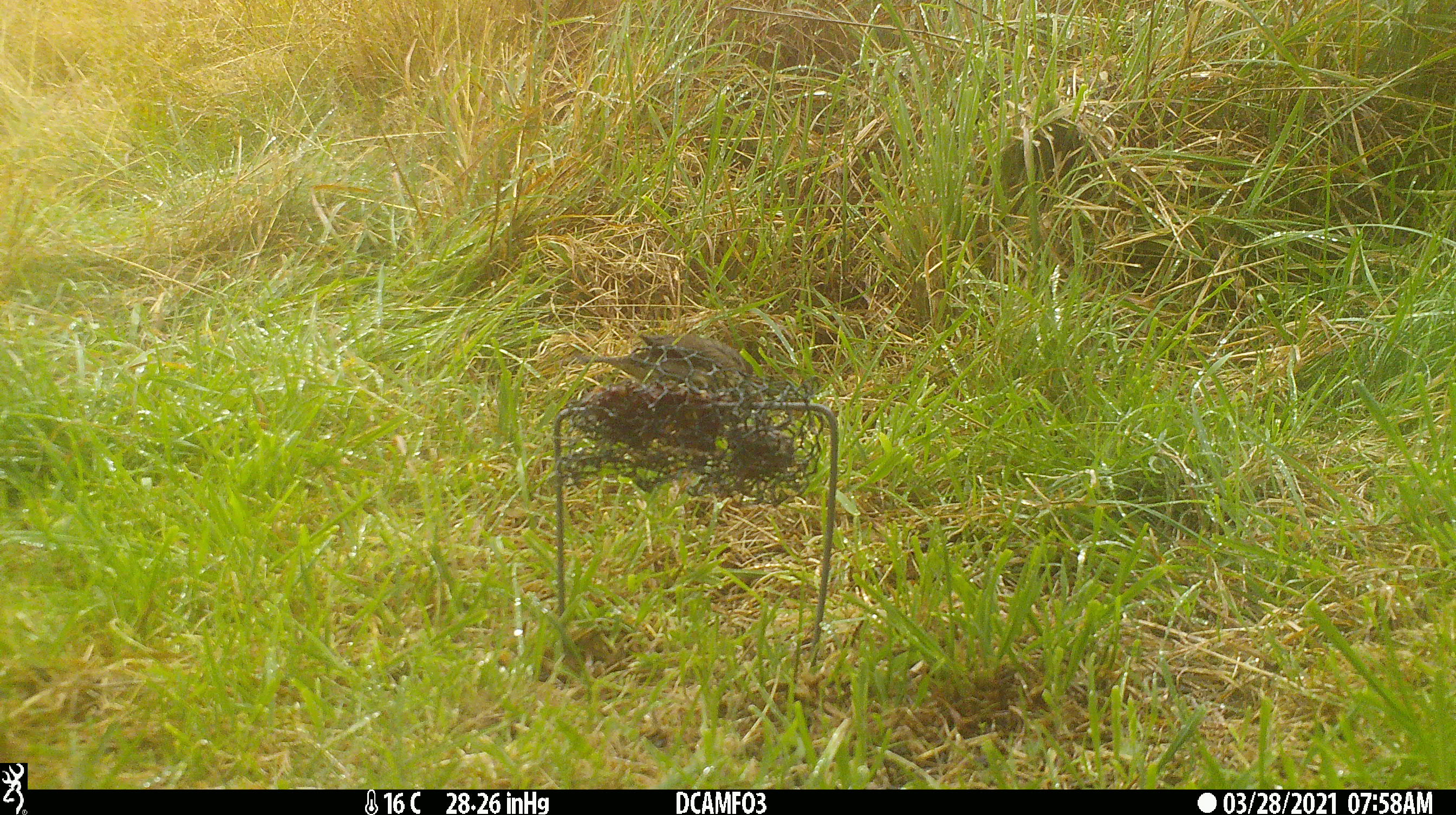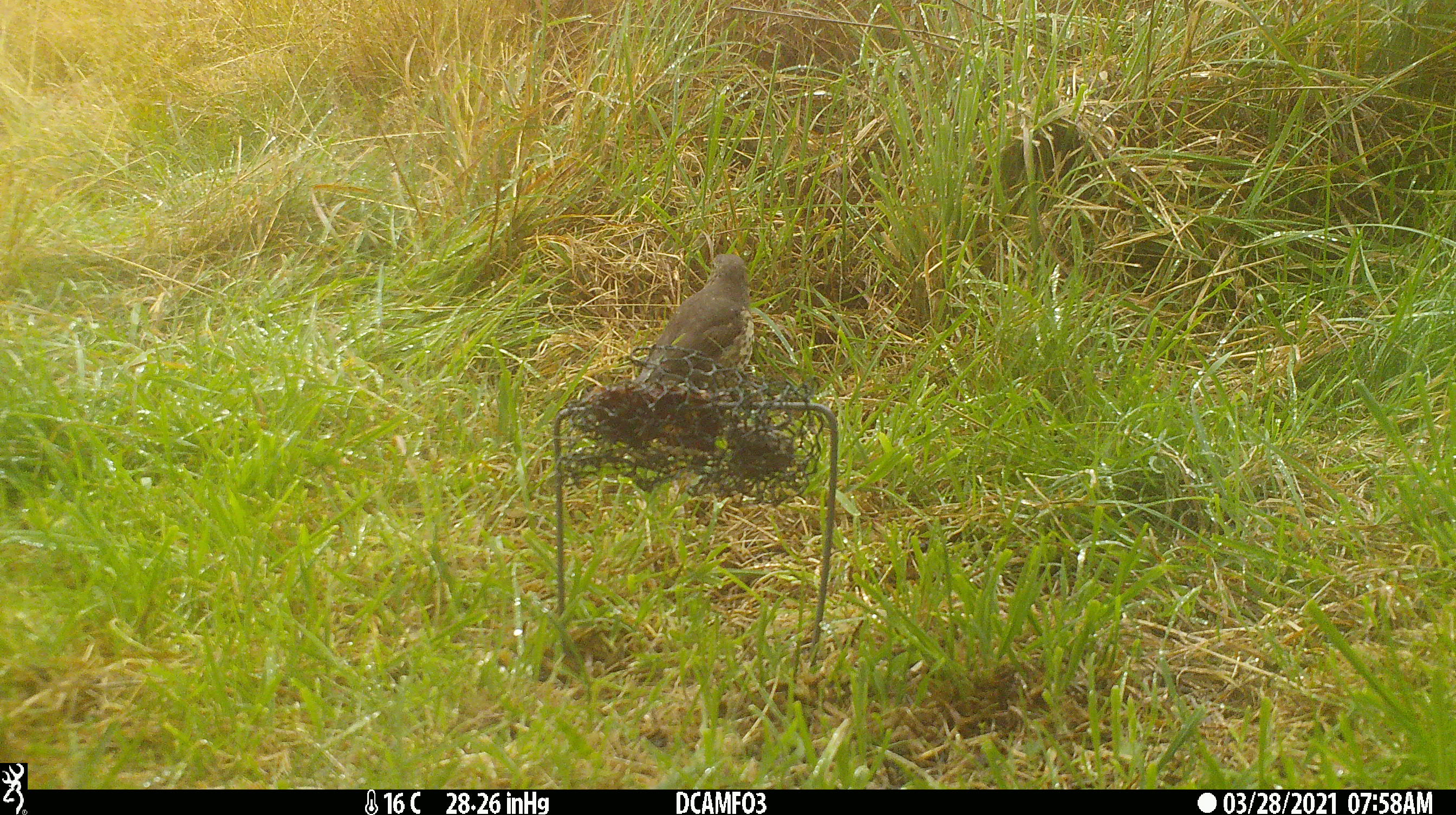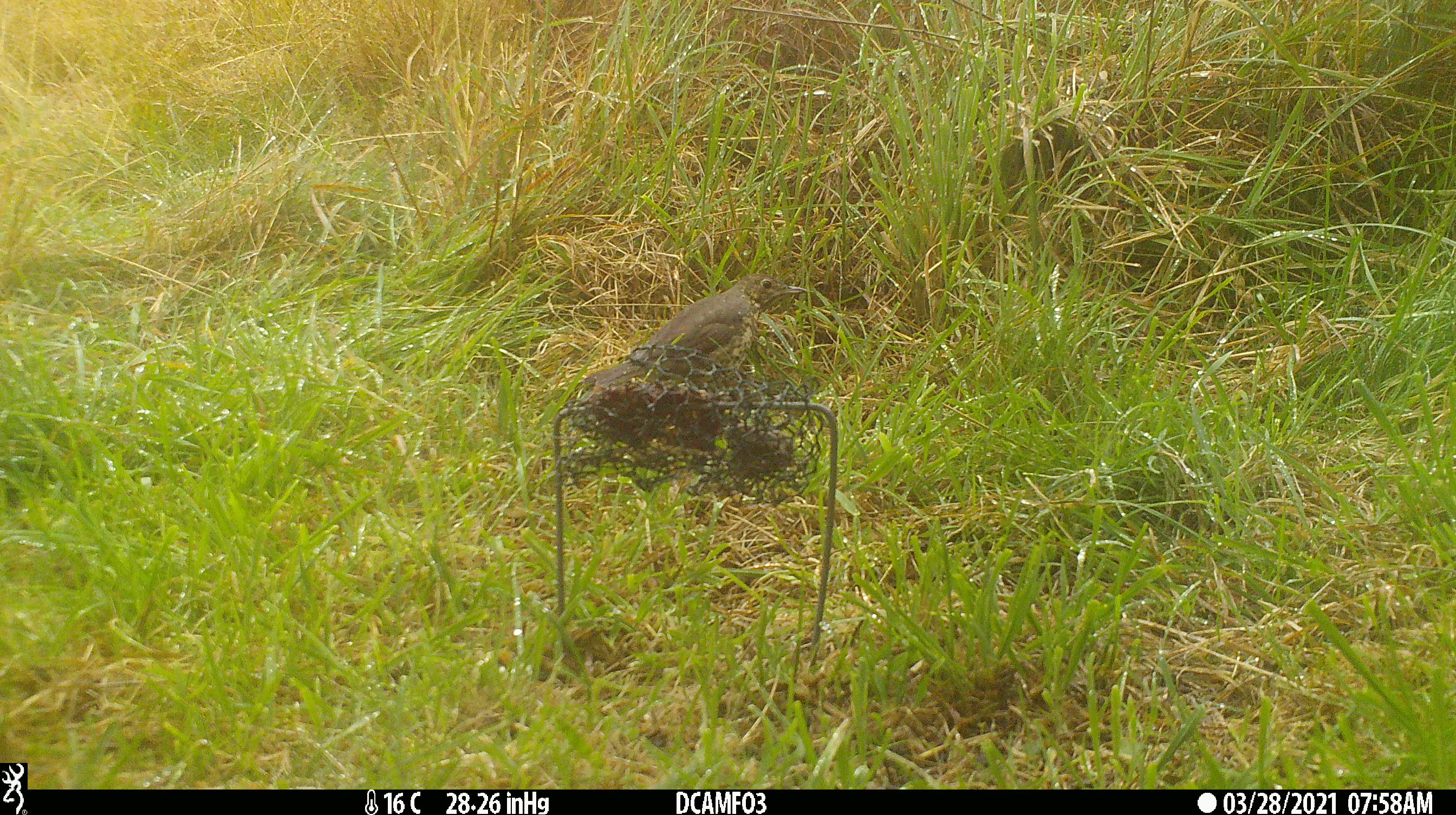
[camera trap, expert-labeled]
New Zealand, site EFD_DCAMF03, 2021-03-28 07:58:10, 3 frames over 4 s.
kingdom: Animalia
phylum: Chordata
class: Aves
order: Passeriformes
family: Turdidae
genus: Turdus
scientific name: Turdus philomelos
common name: song thrush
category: thrush